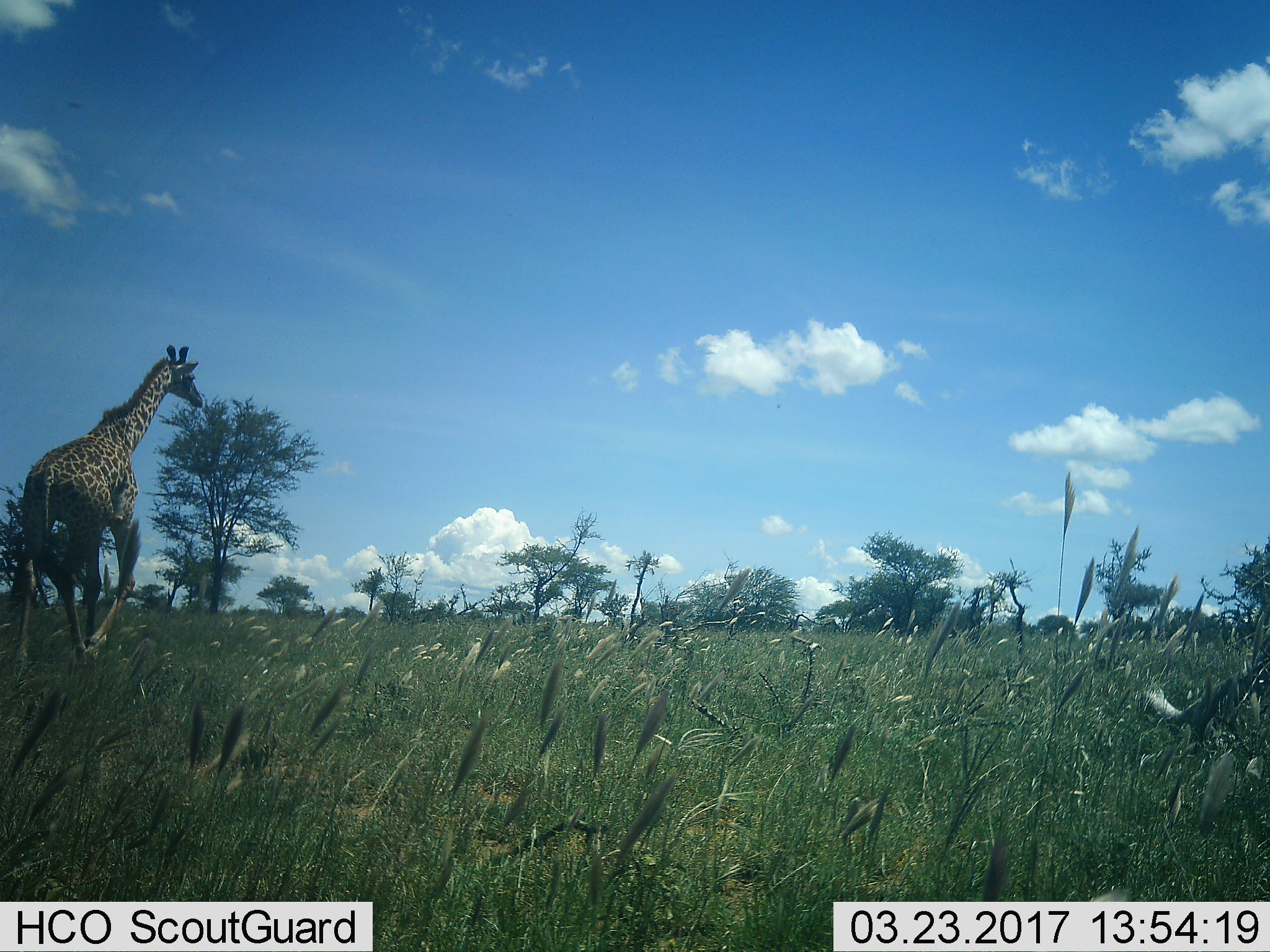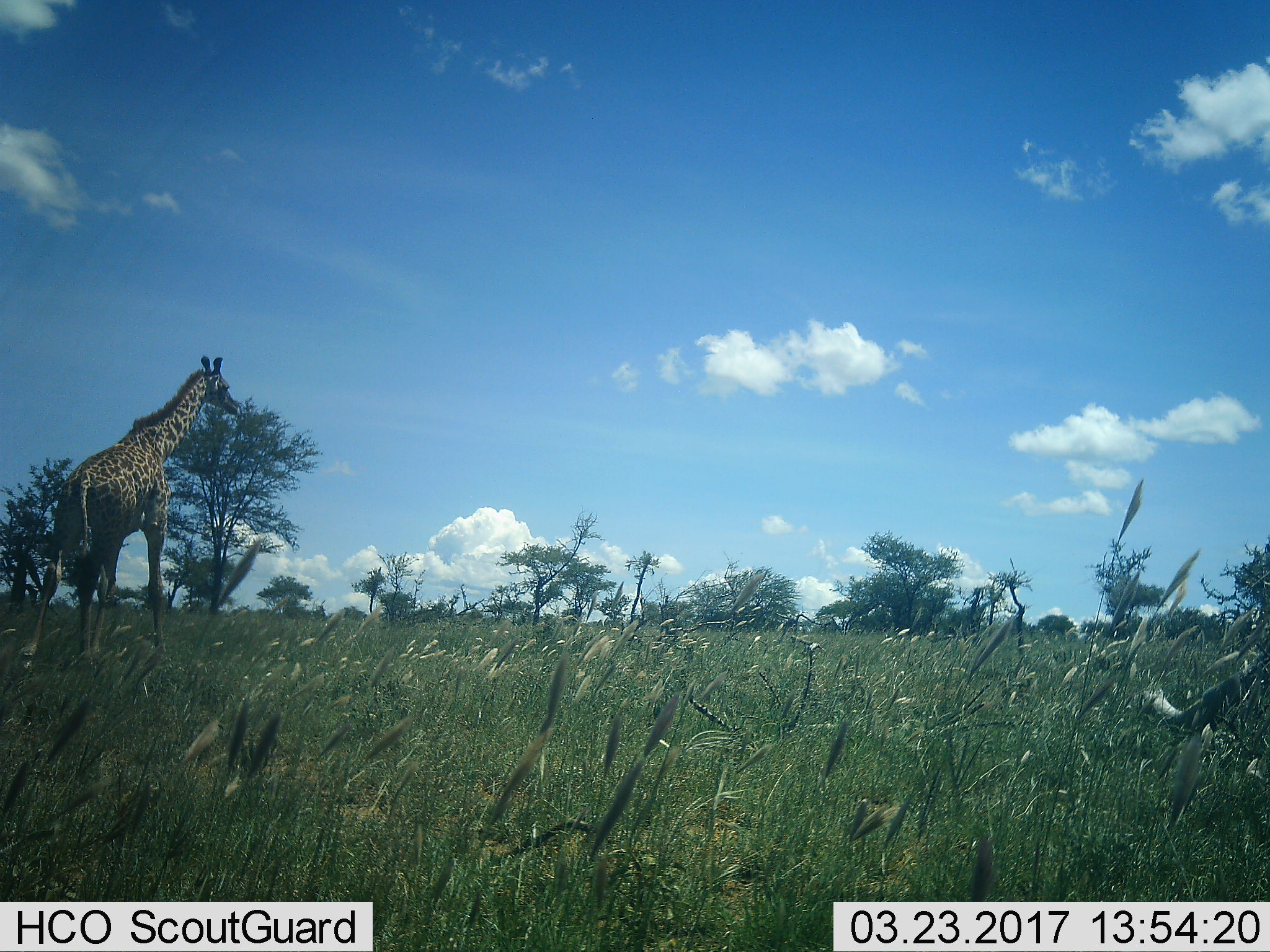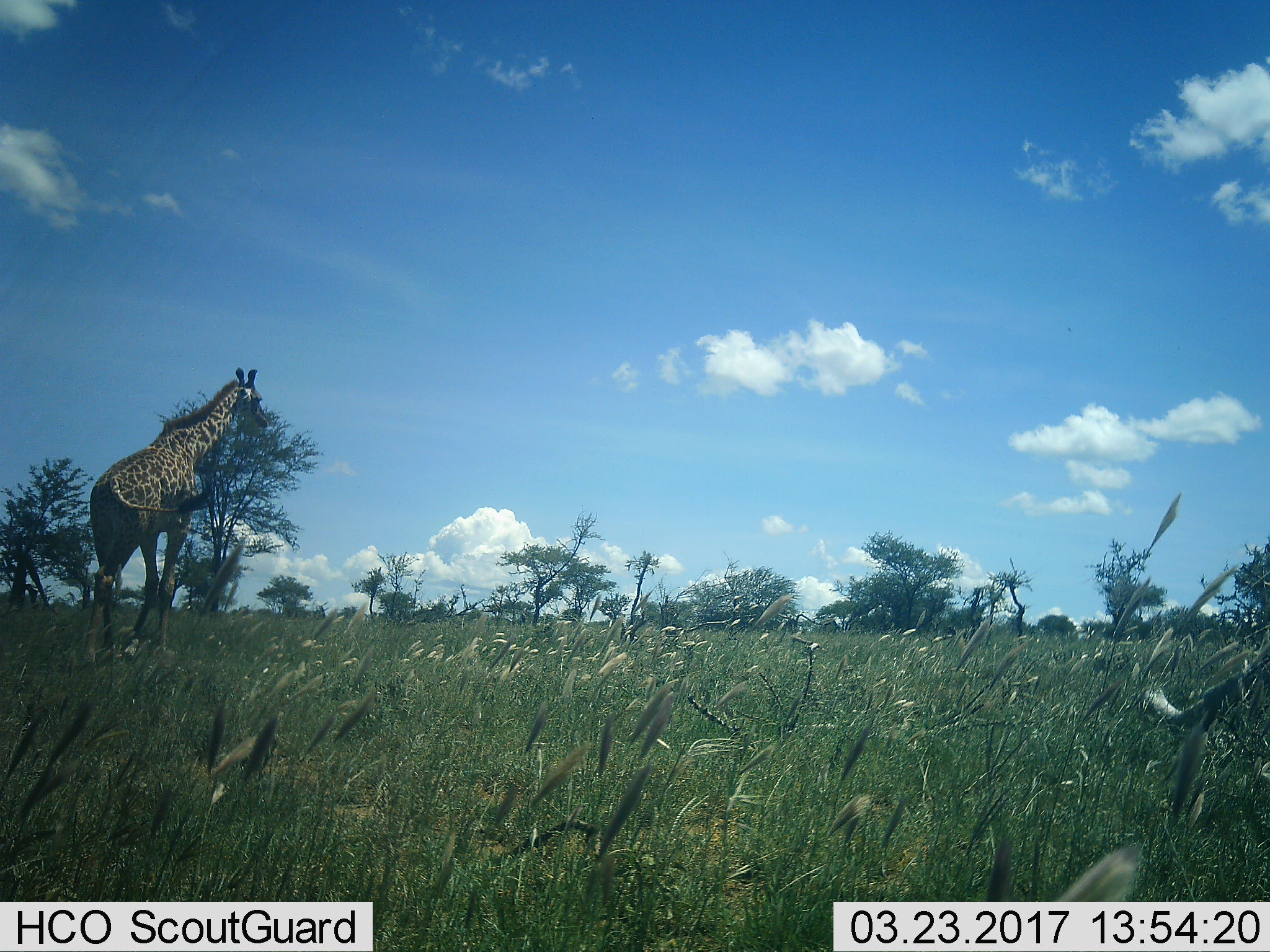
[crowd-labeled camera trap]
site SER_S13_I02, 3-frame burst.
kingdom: Animalia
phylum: Chordata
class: Mammalia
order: Artiodactyla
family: Giraffidae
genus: Giraffa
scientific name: Giraffa camelopardalis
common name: giraffe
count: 1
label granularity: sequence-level